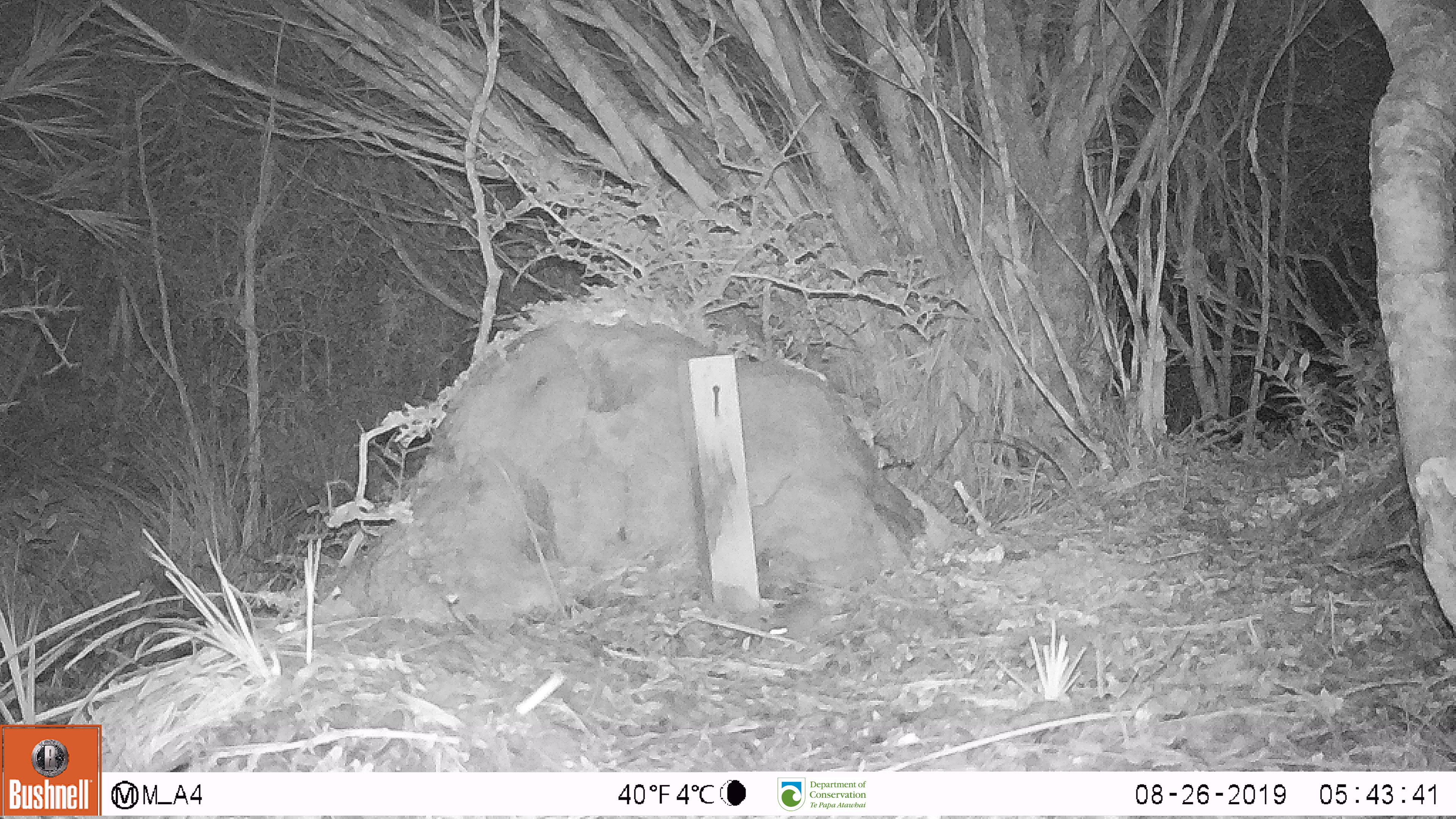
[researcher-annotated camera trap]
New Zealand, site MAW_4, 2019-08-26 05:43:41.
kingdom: Animalia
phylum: Chordata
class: Mammalia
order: Rodentia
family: Muridae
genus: Mus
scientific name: Mus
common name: mouse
Mouse (Mus).